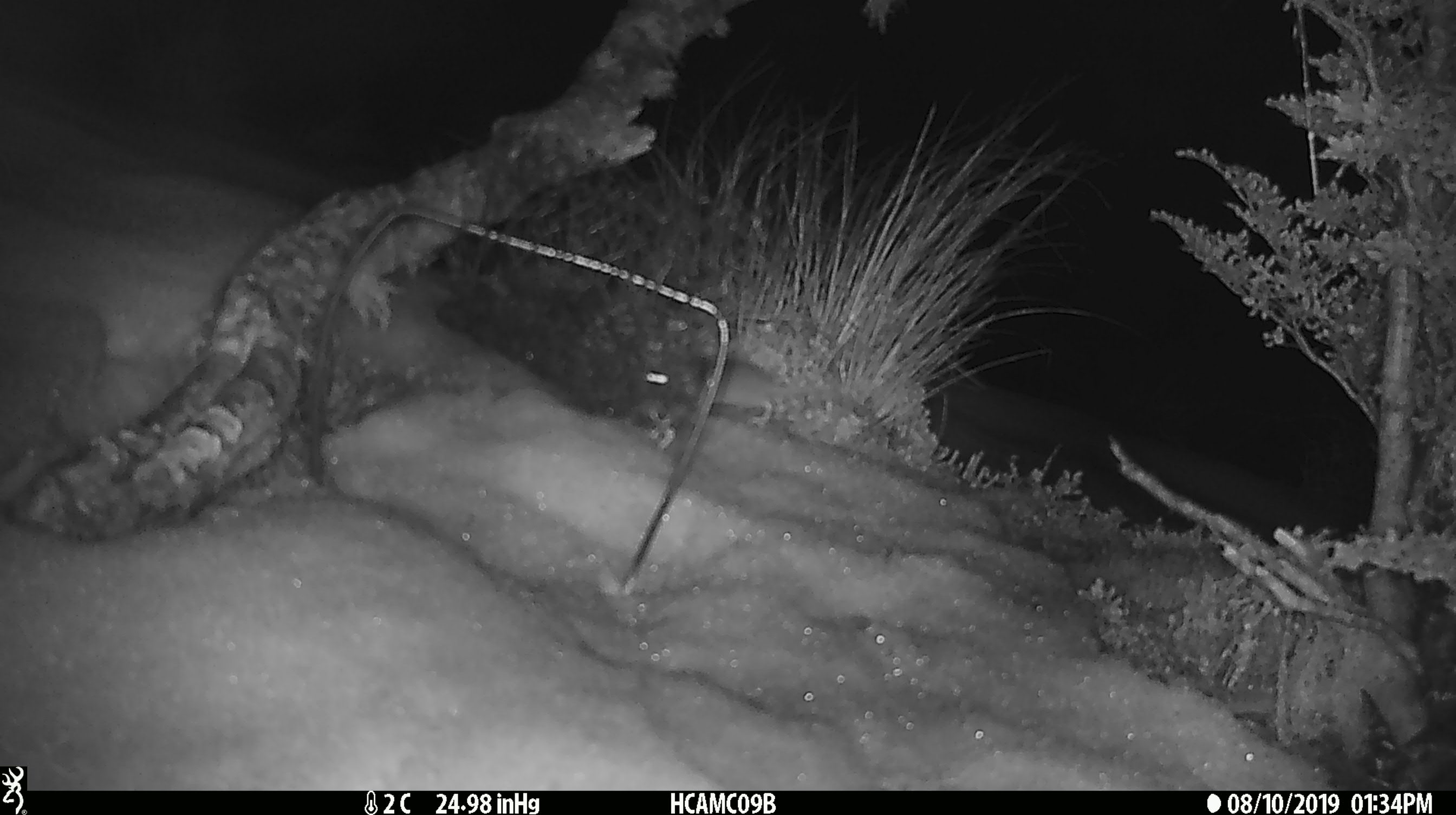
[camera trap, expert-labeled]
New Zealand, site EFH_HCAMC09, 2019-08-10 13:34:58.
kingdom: Animalia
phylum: Chordata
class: Mammalia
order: Rodentia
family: Muridae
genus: Mus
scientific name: Mus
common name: mouse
Mouse (Mus).